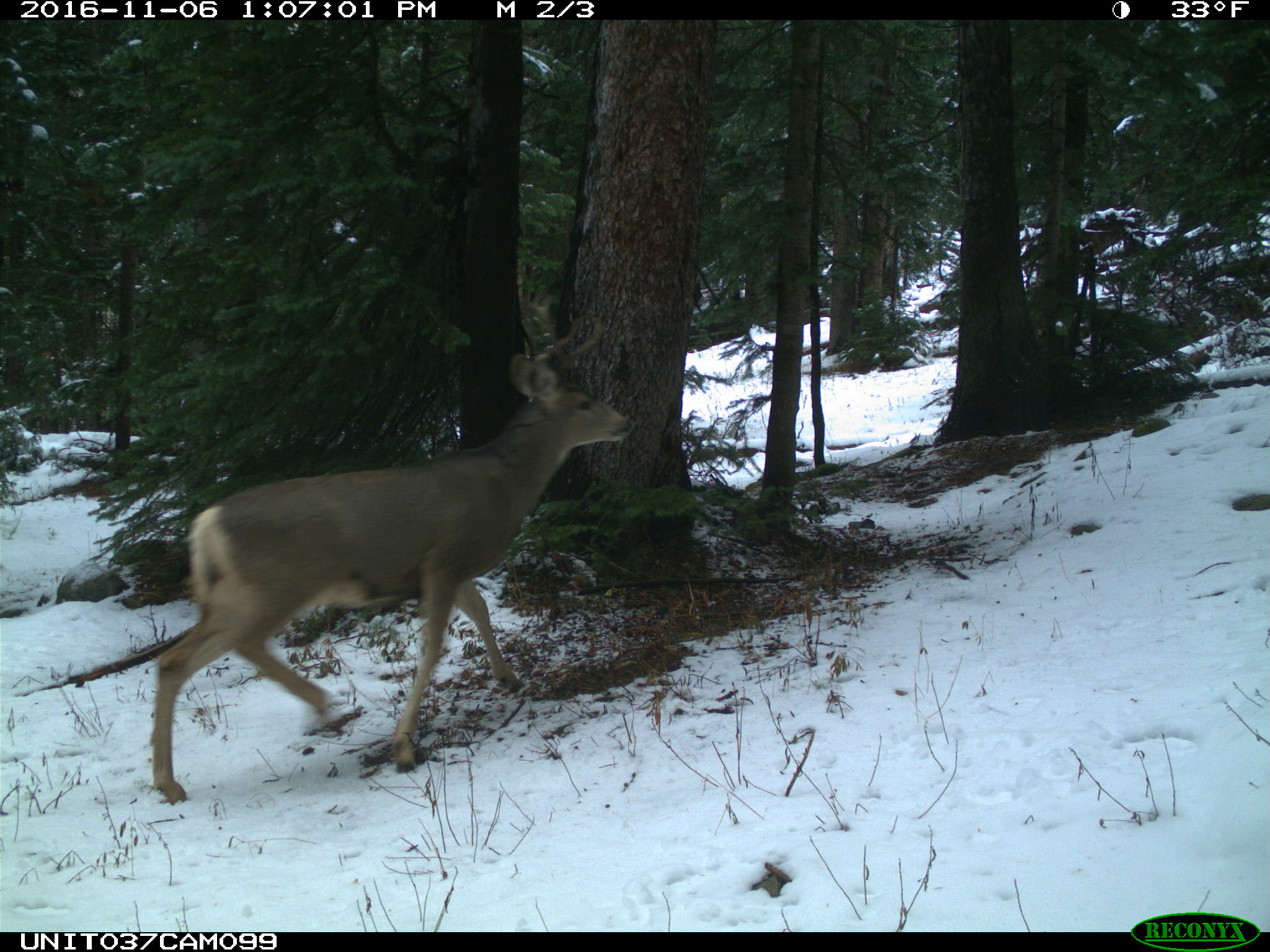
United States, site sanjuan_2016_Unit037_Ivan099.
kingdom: Animalia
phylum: Chordata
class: Mammalia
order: Artiodactyla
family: Cervidae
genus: Odocoileus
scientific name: Odocoileus hemionus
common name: mule deer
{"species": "Odocoileus hemionus (mule deer)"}